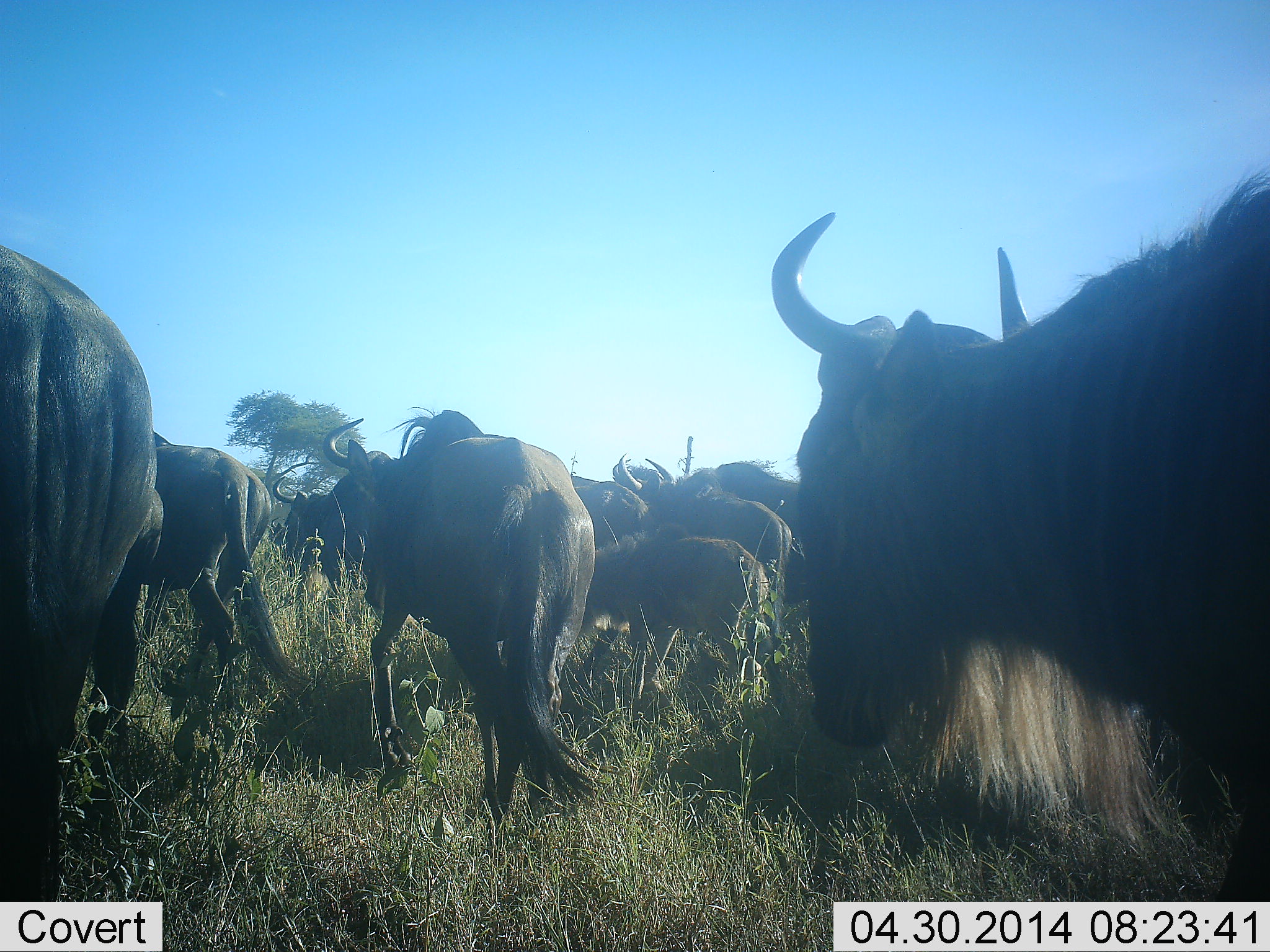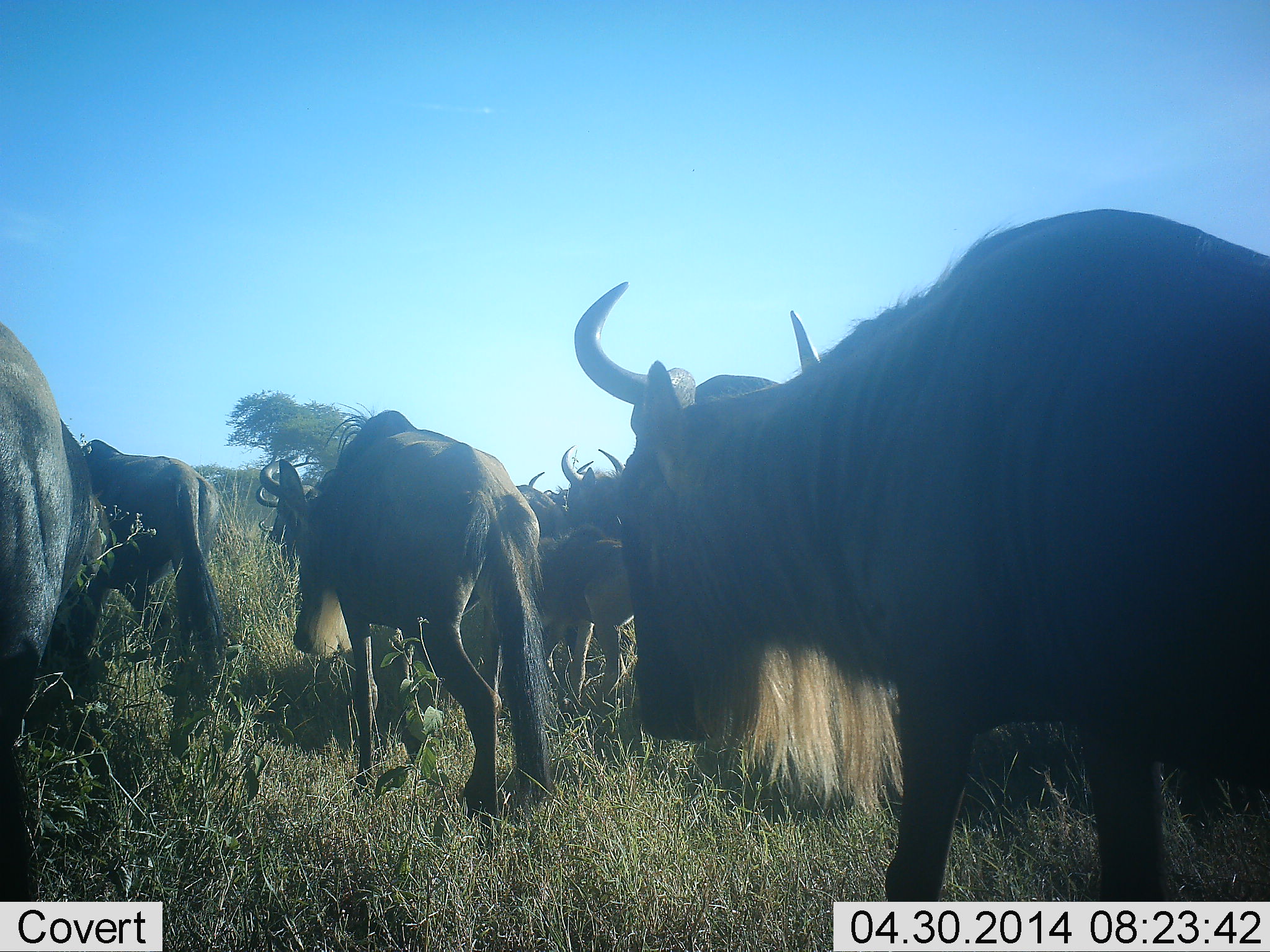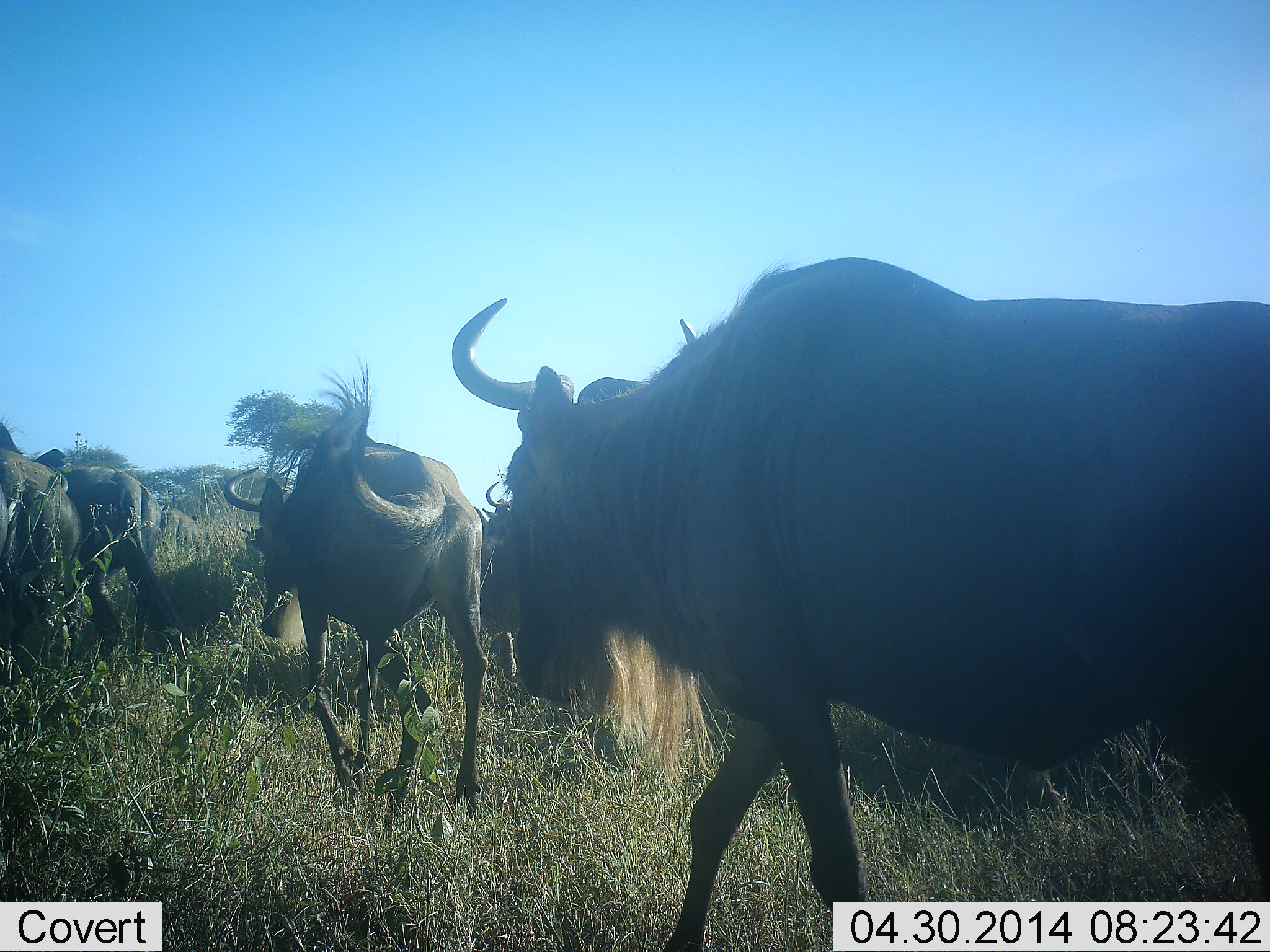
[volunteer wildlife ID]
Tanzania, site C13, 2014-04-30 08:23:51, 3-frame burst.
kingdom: Animalia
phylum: Chordata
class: Mammalia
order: Artiodactyla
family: Bovidae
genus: Connochaetes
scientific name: Connochaetes taurinus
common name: blue wildebeest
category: wildebeest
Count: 10.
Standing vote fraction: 10%.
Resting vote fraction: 0%.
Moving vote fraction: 90%.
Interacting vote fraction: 0%.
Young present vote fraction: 60%.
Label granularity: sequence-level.